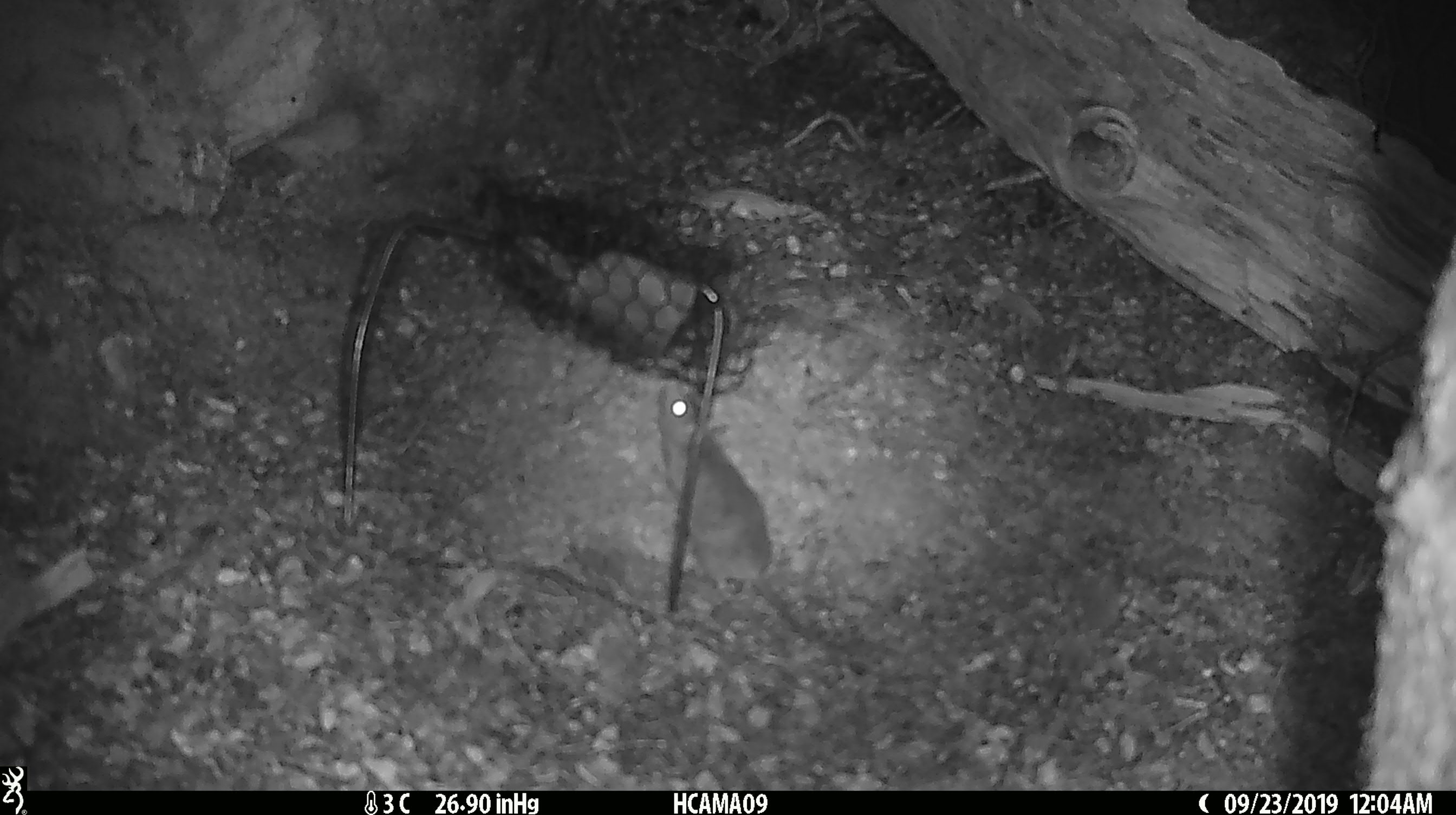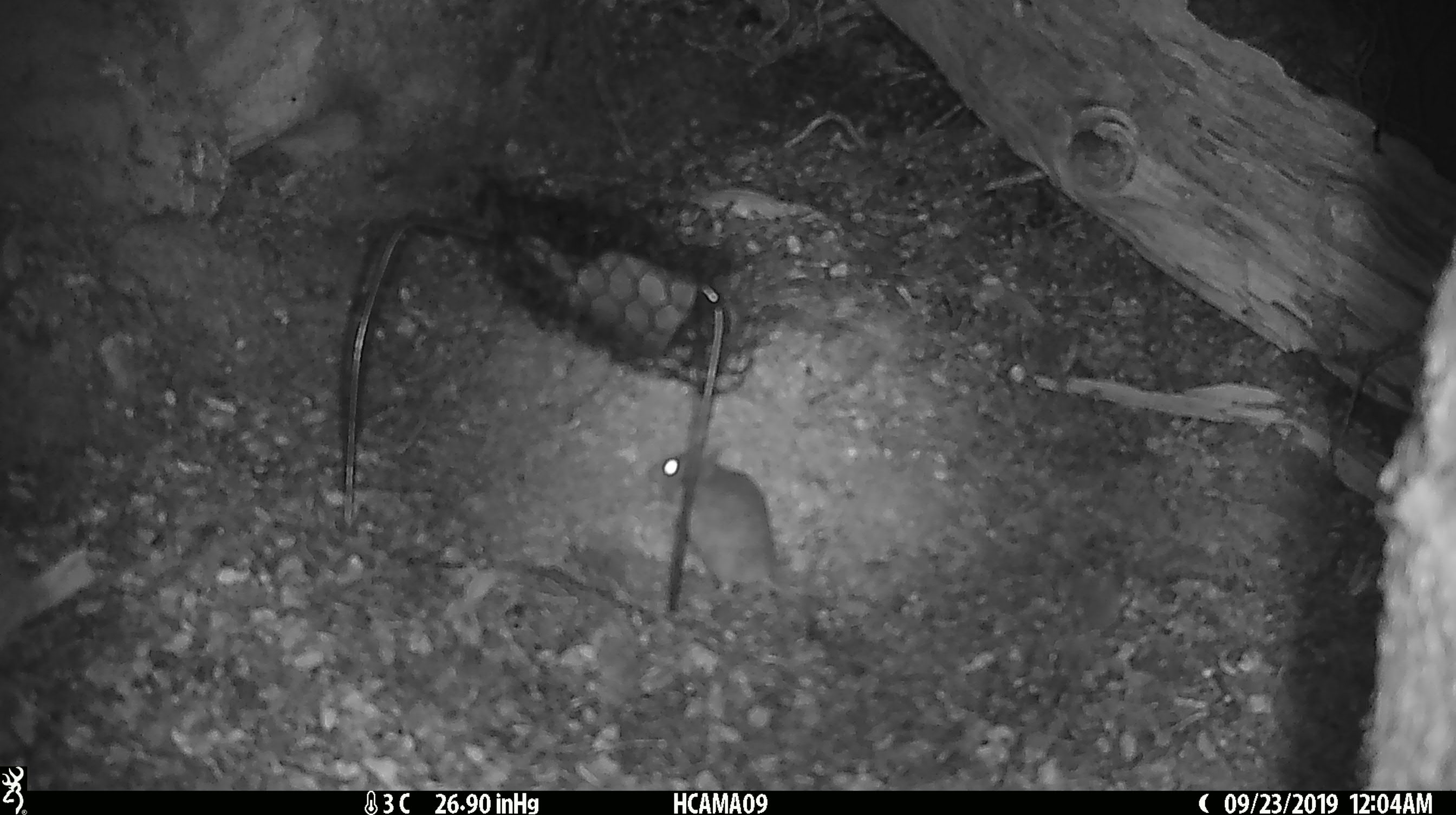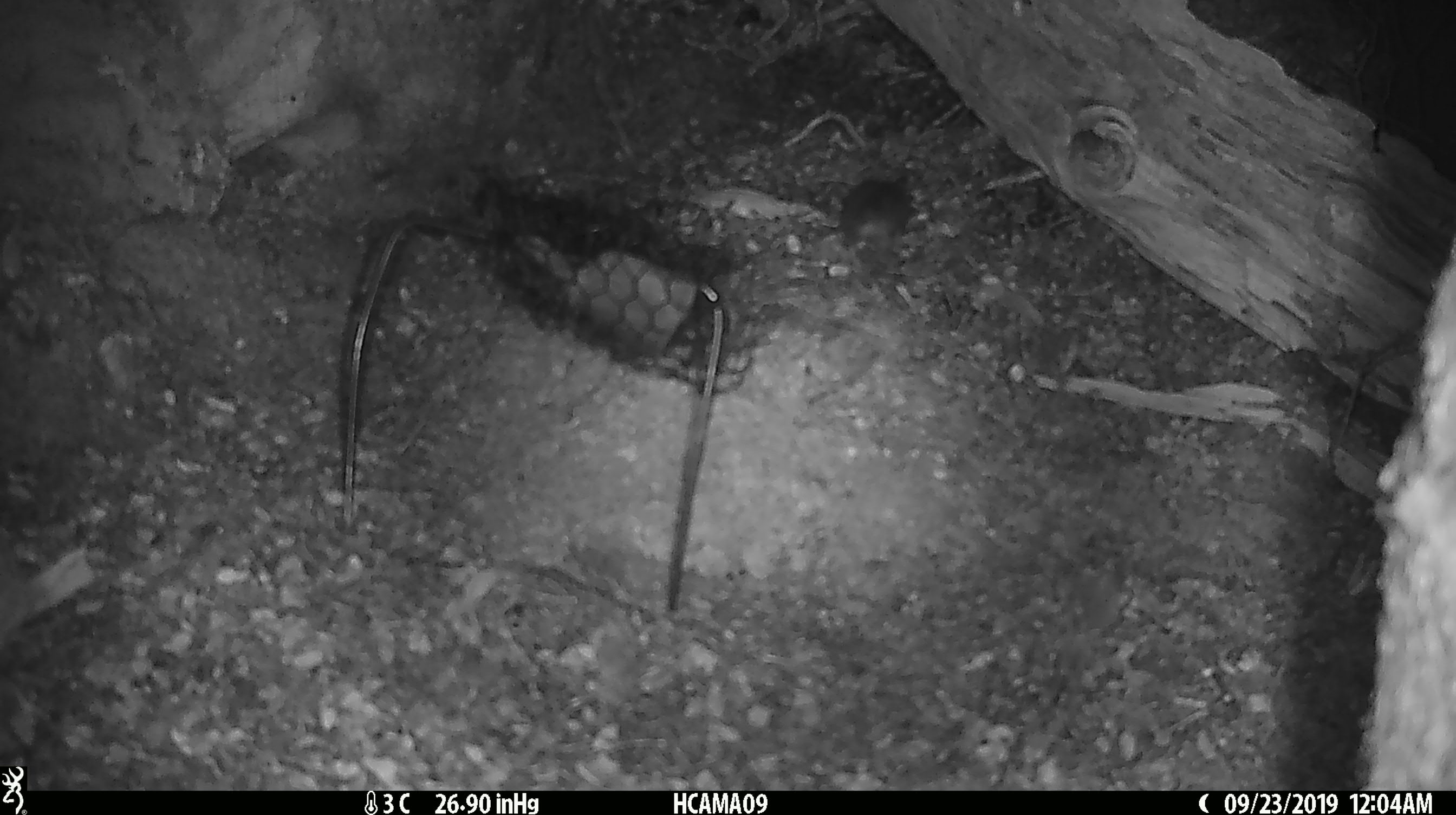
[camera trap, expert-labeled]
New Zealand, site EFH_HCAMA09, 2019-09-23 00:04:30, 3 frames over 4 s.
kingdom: Animalia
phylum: Chordata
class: Mammalia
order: Rodentia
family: Muridae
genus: Mus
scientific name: Mus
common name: mouse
Mouse (Mus).